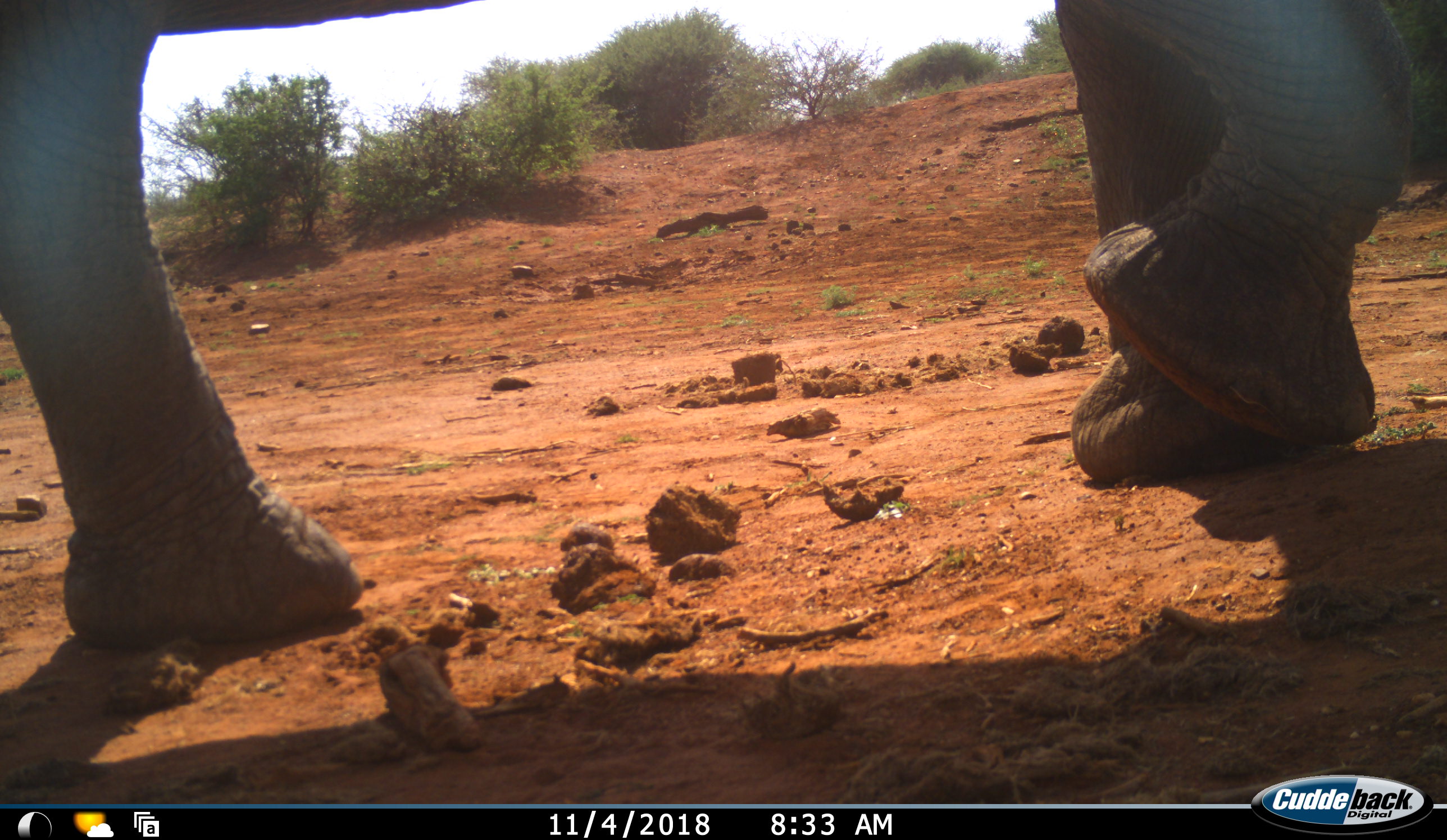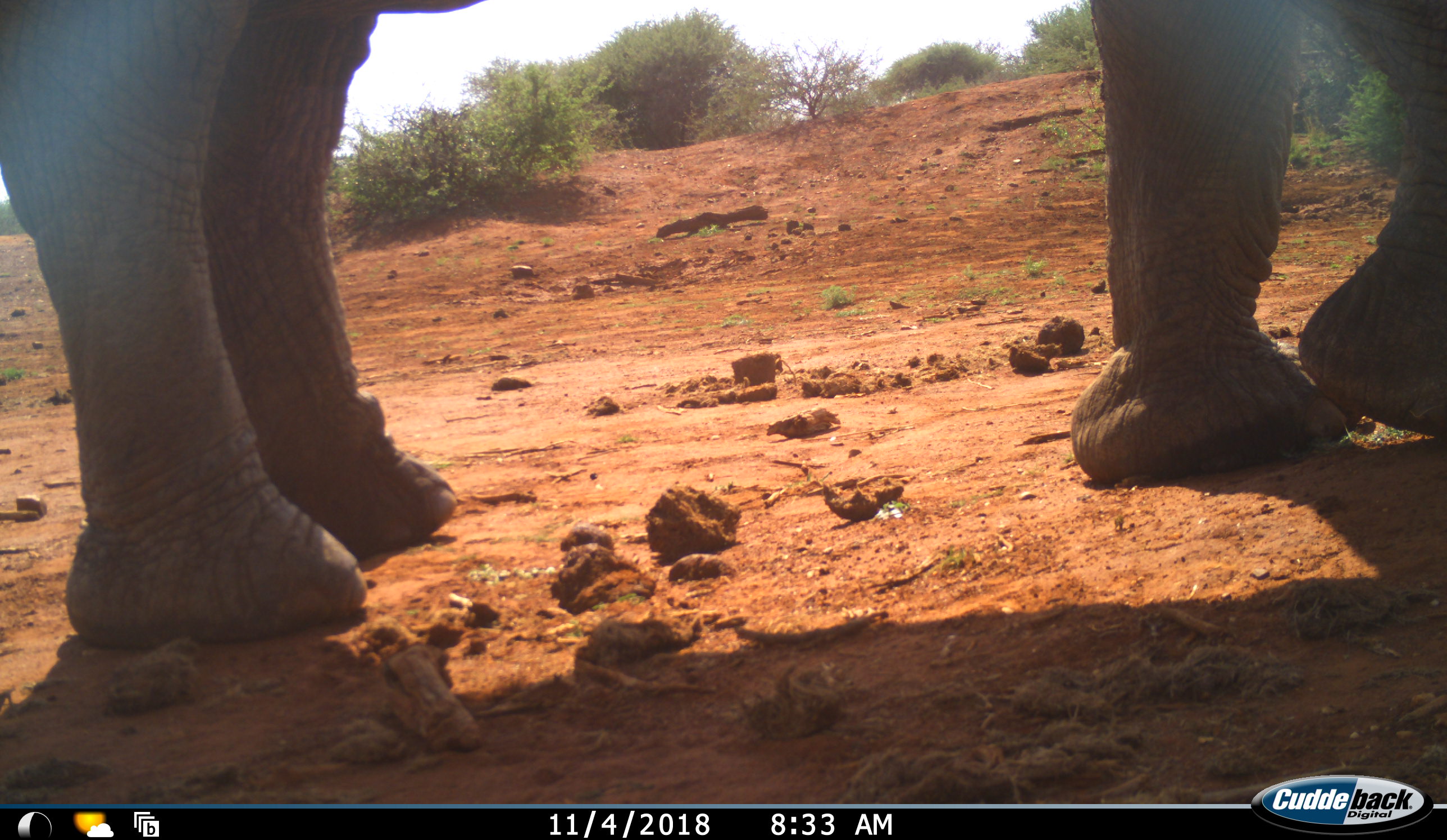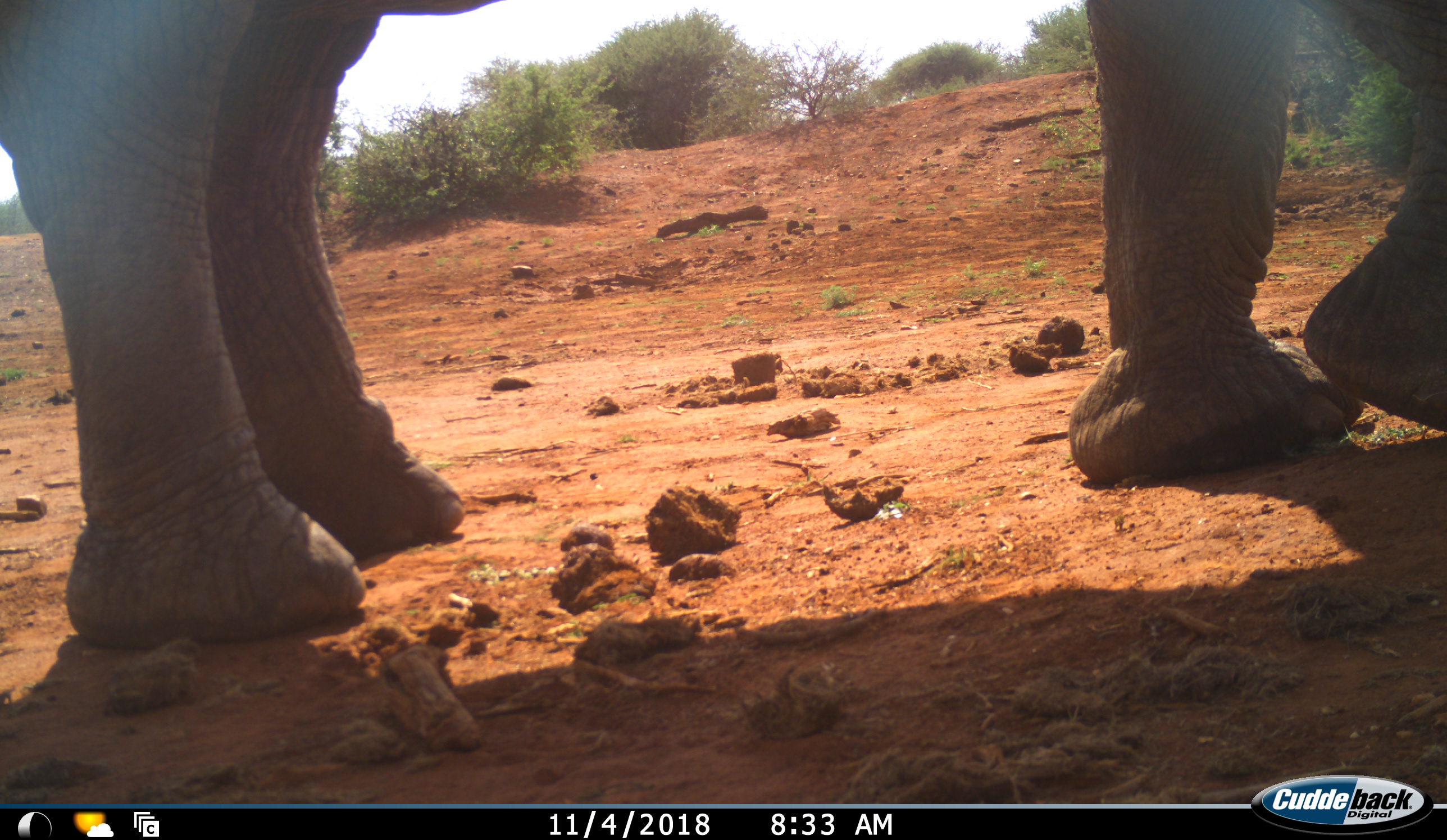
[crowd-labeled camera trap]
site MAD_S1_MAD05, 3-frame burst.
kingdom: Animalia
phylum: Chordata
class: Mammalia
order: Proboscidea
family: Elephantidae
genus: Loxodonta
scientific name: Loxodonta africana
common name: african bush elephant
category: elephant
Elephant (african bush elephant) (Loxodonta africana), count 1. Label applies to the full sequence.